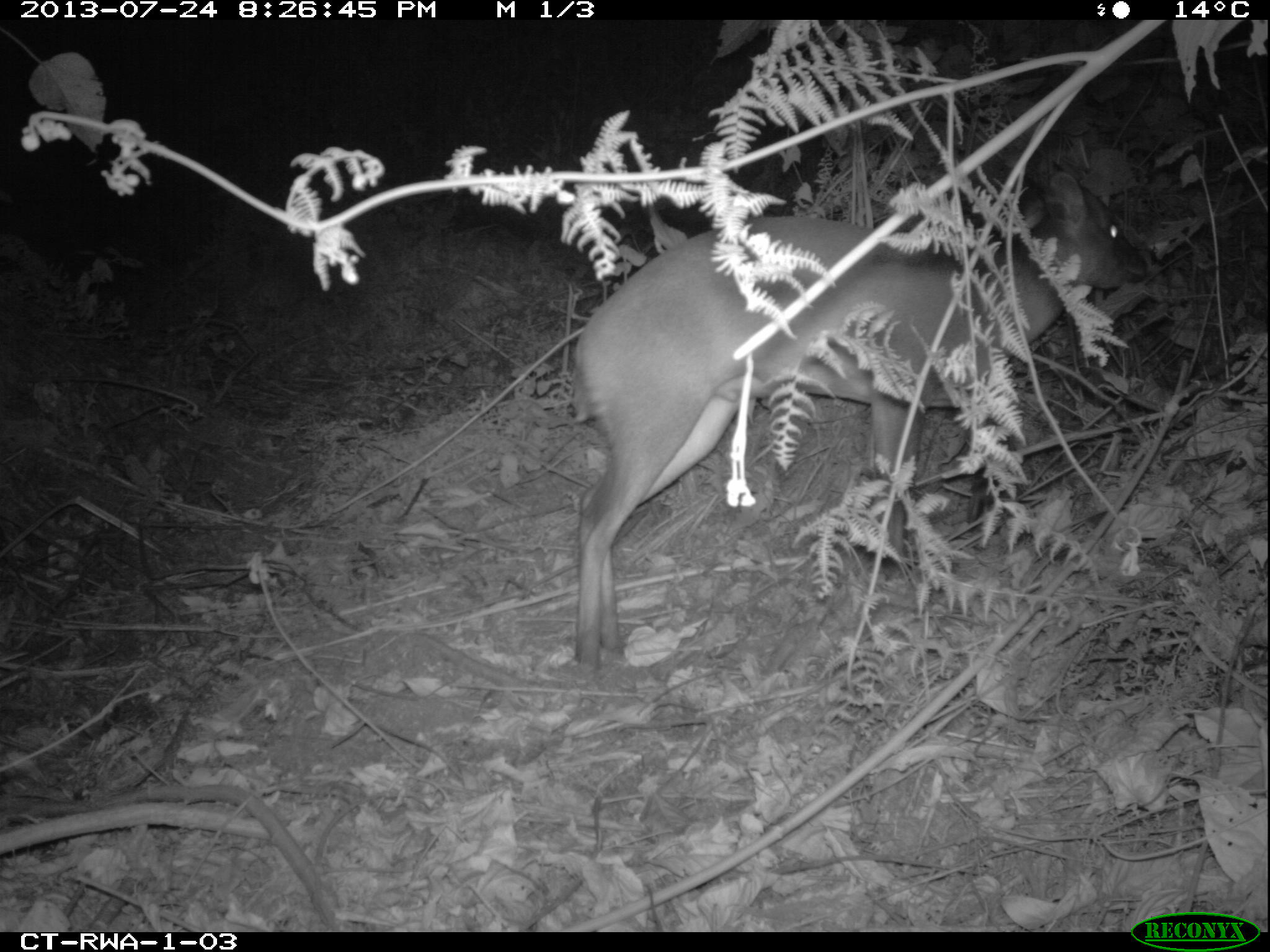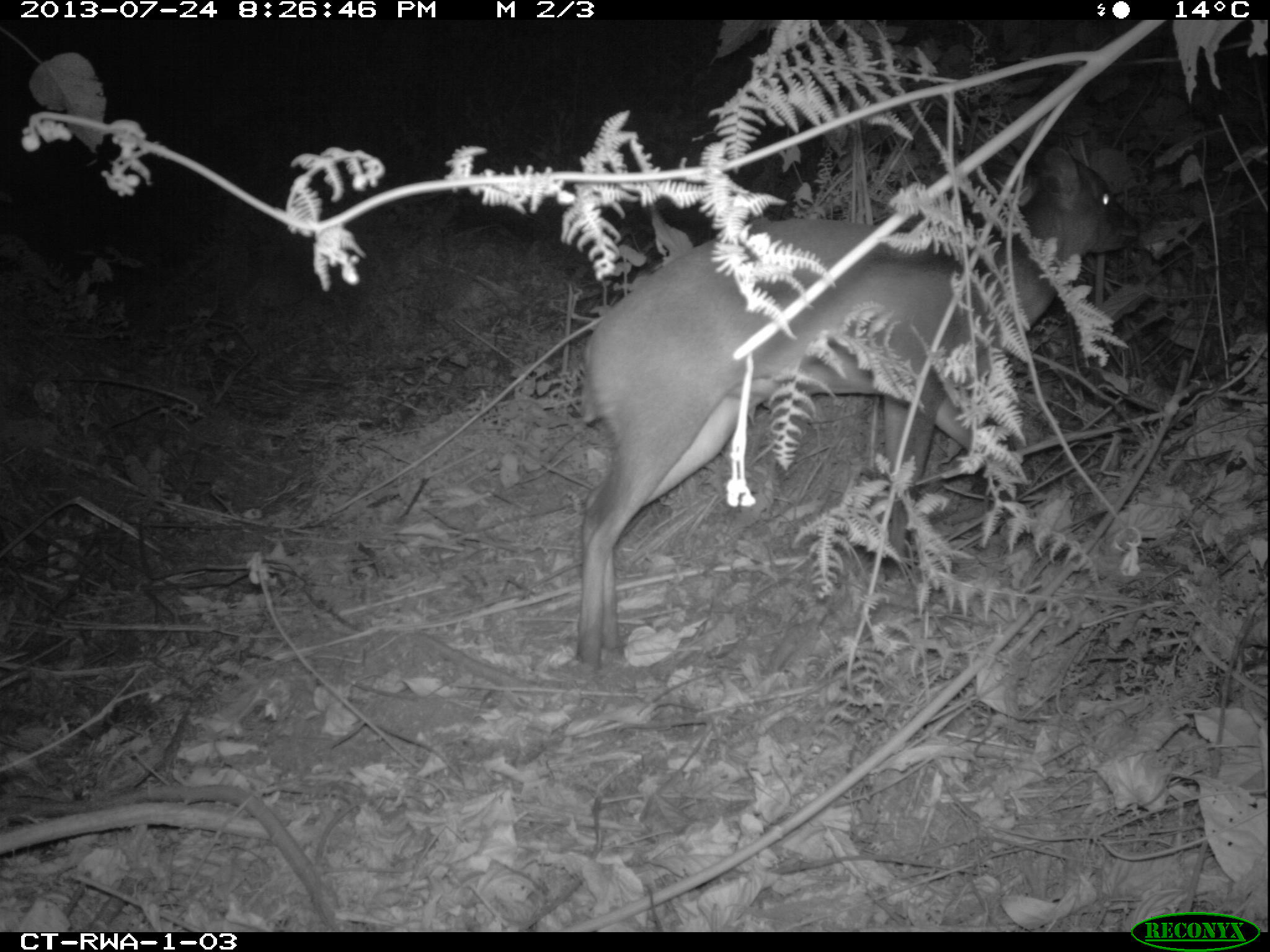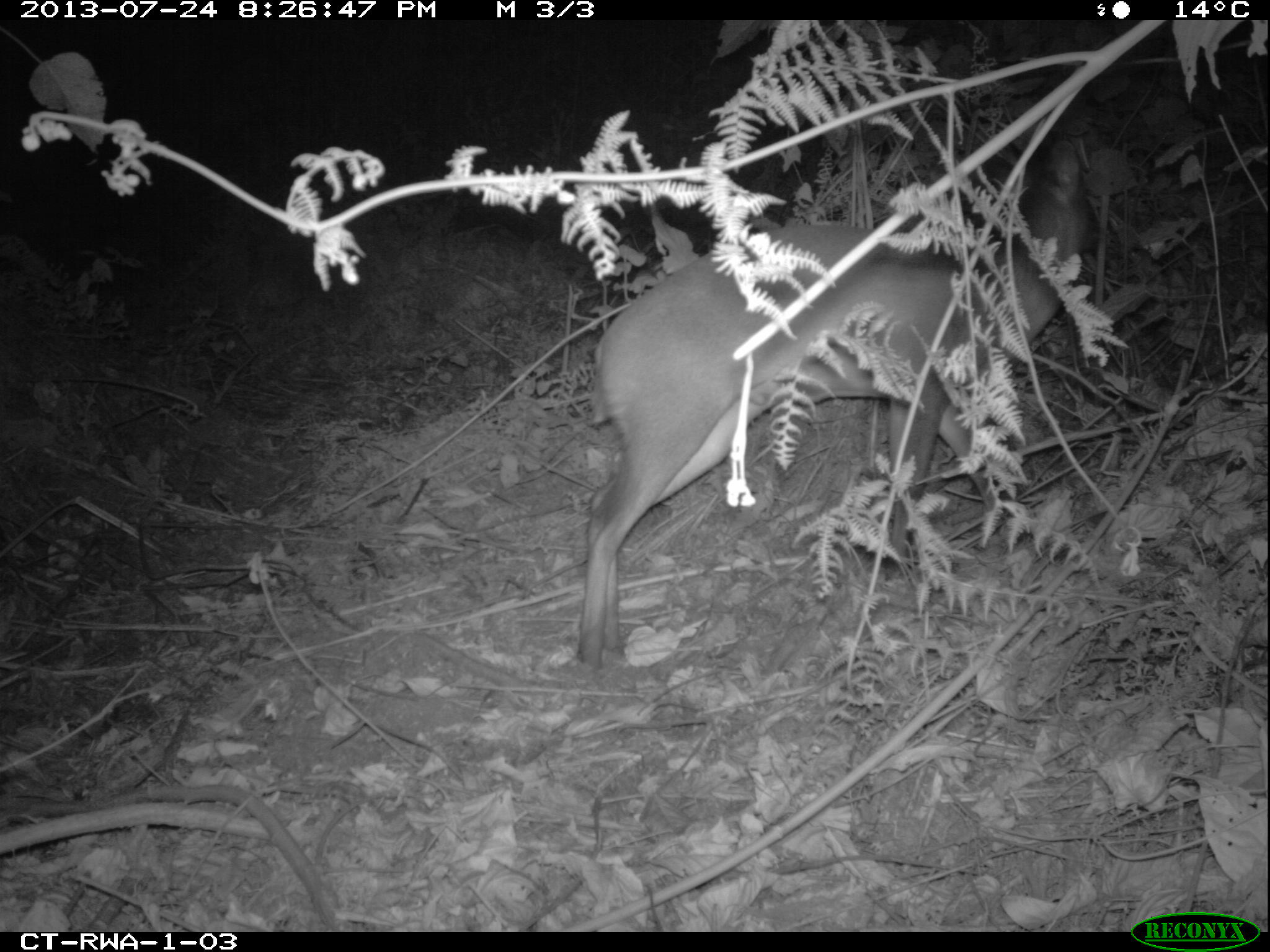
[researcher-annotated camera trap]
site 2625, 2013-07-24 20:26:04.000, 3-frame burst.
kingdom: Animalia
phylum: Chordata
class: Mammalia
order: Artiodactyla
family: Bovidae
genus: Cephalophus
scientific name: Cephalophus nigrifrons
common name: black-fronted duiker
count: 1